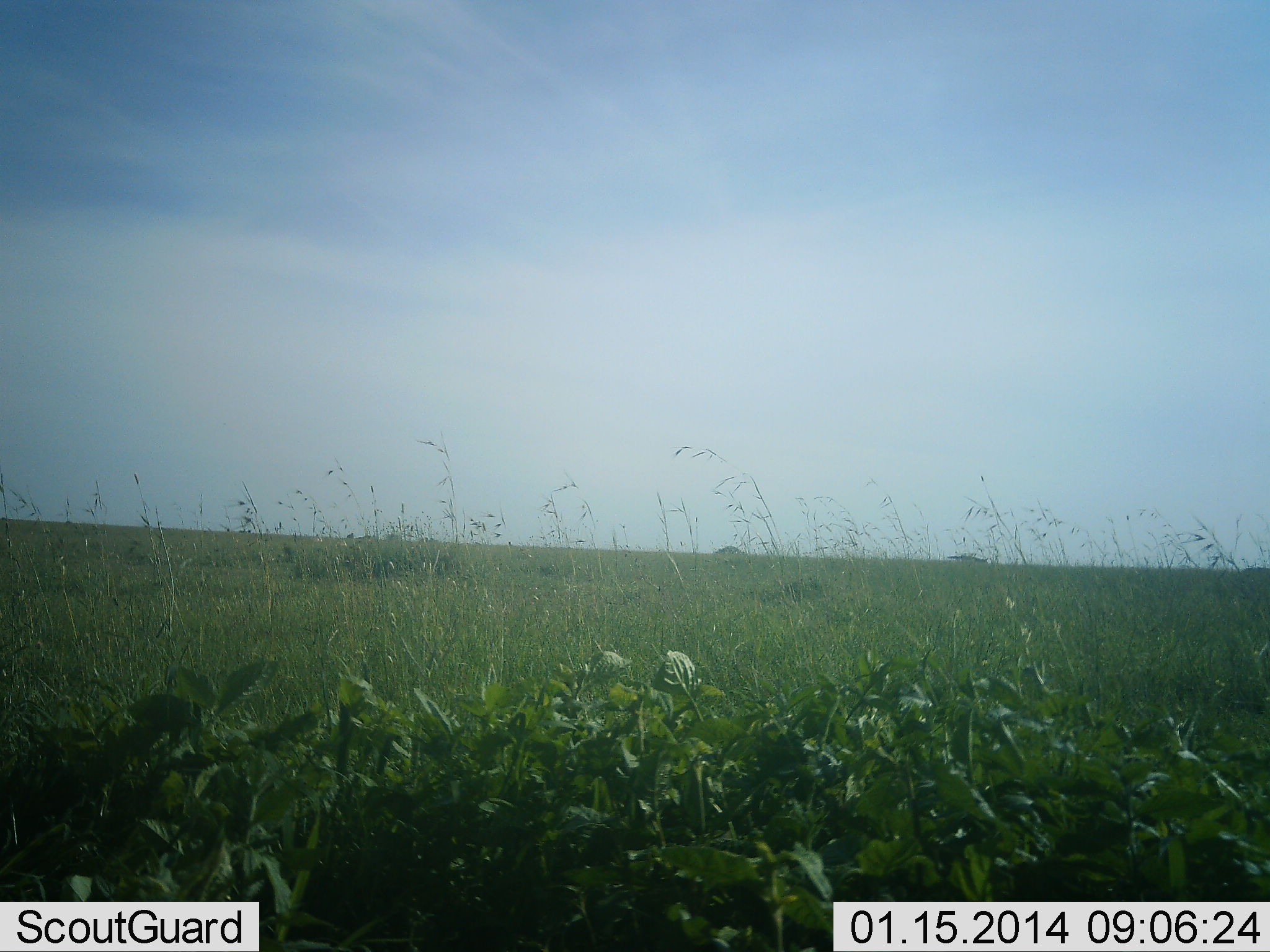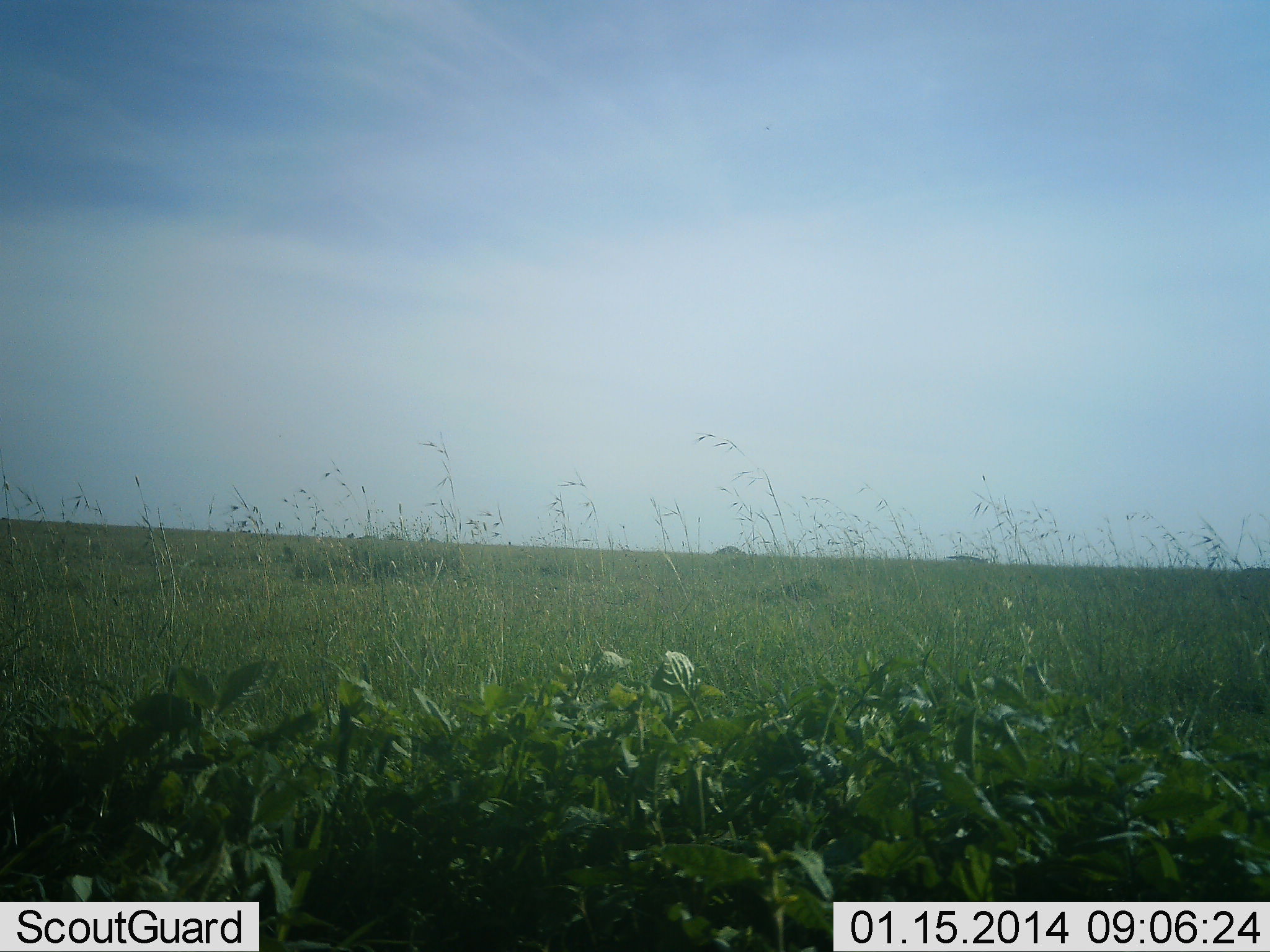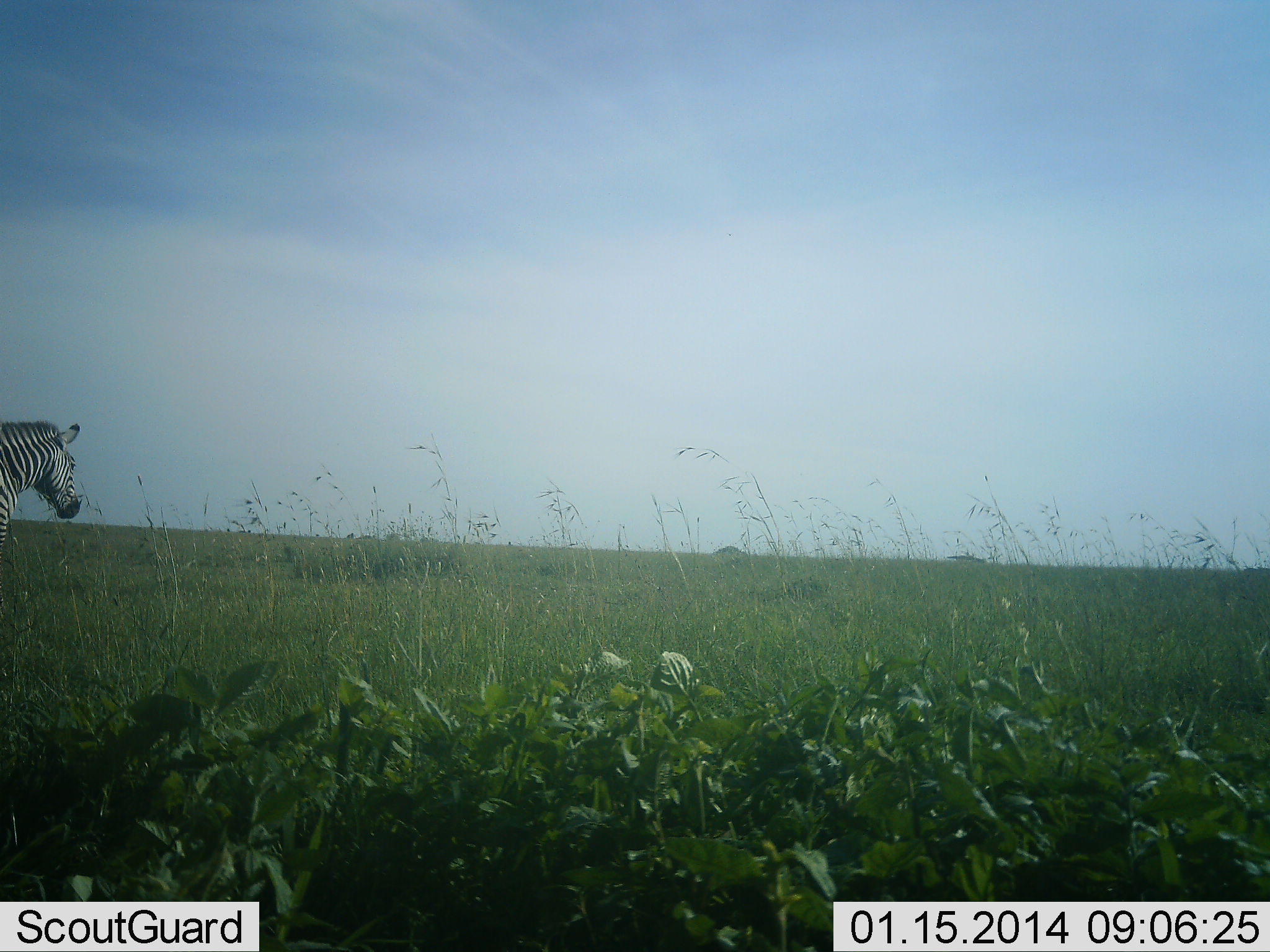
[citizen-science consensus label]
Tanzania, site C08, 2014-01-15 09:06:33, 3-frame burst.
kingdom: Animalia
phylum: Chordata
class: Mammalia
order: Perissodactyla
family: Equidae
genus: Equus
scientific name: Equus quagga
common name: plains zebra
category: zebra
Zebra (plains zebra) (Equus quagga), count 1. Behavior (volunteer vote fractions): standing 0%, resting 0%, moving 100%, interacting 0%. Young present (vote fraction): 0%. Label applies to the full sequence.